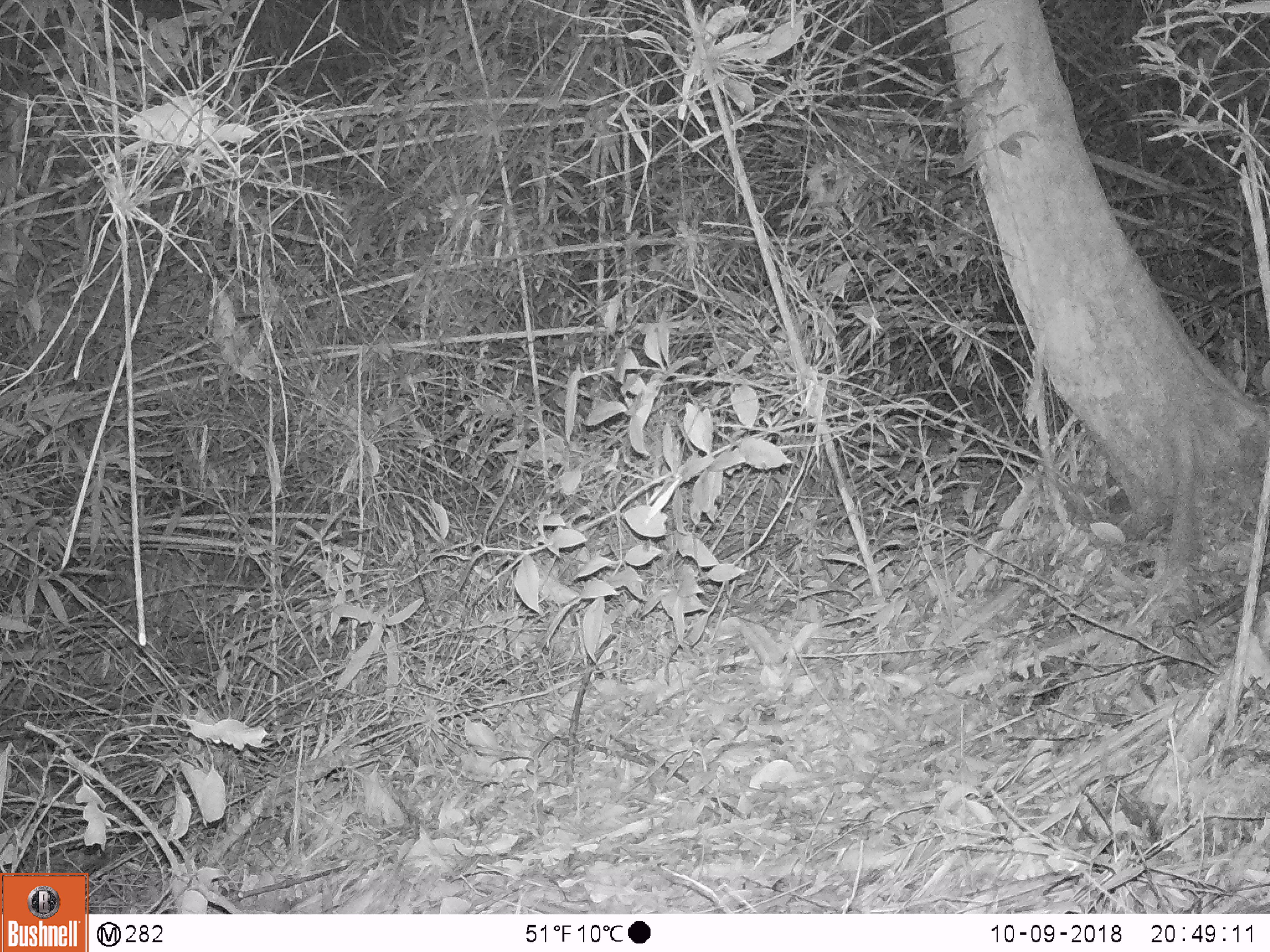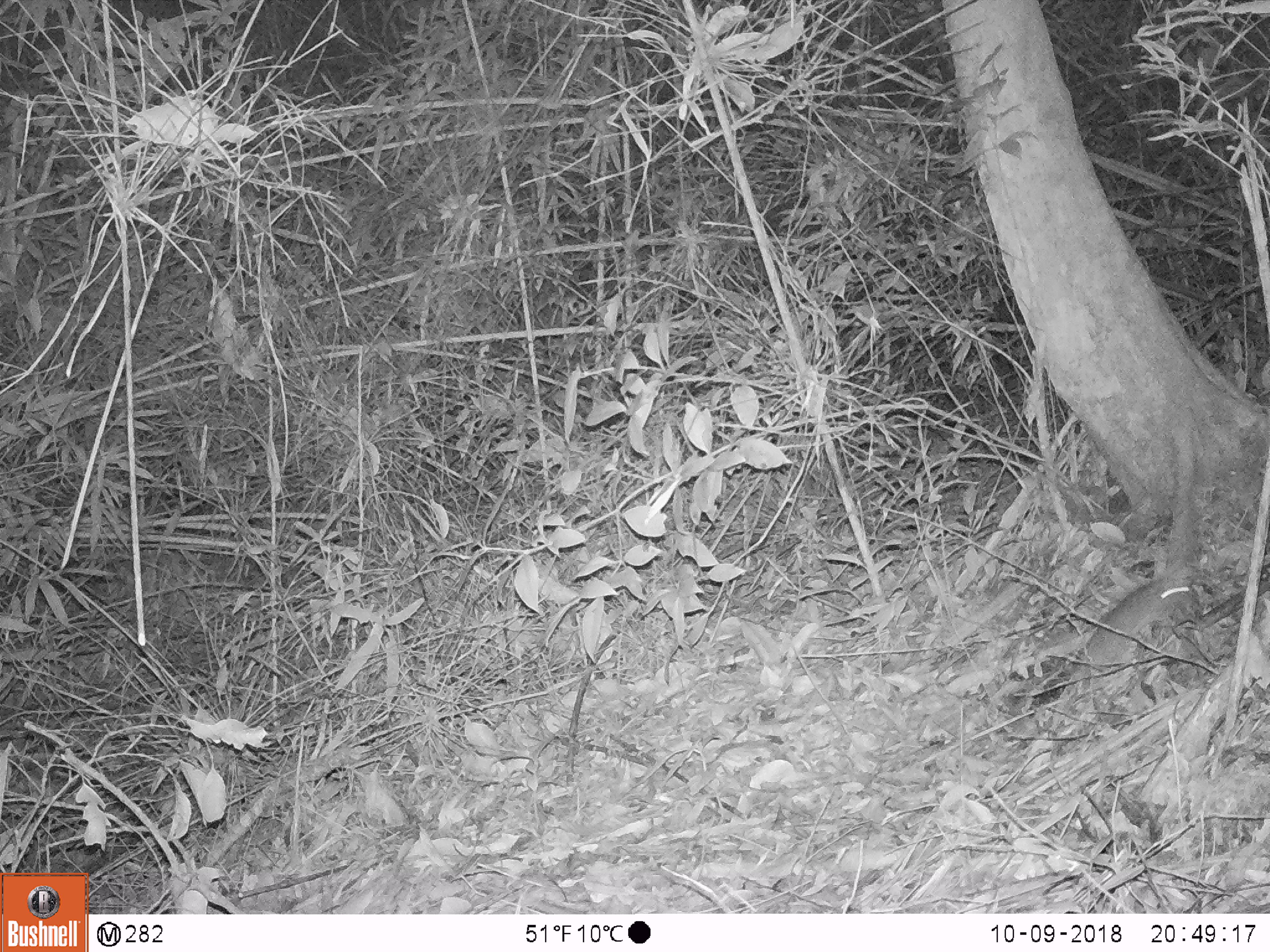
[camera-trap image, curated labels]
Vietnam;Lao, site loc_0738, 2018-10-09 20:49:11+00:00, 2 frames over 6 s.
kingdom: Animalia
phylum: Chordata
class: Mammalia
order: Rodentia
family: Muridae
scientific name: Muridae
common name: old-world mice and rats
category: unidentified murid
Unidentified murid (old-world mice and rats) (Muridae). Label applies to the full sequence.